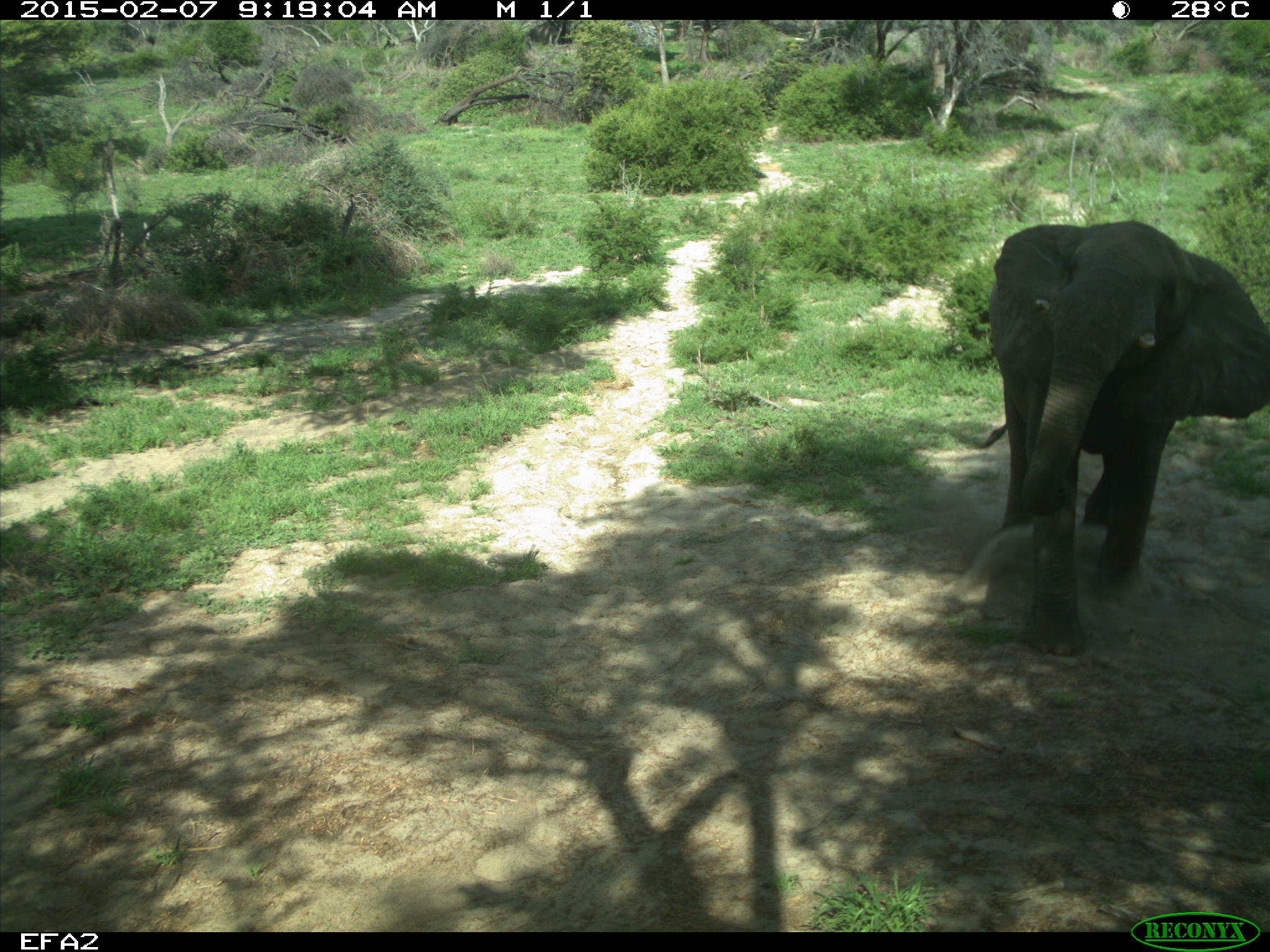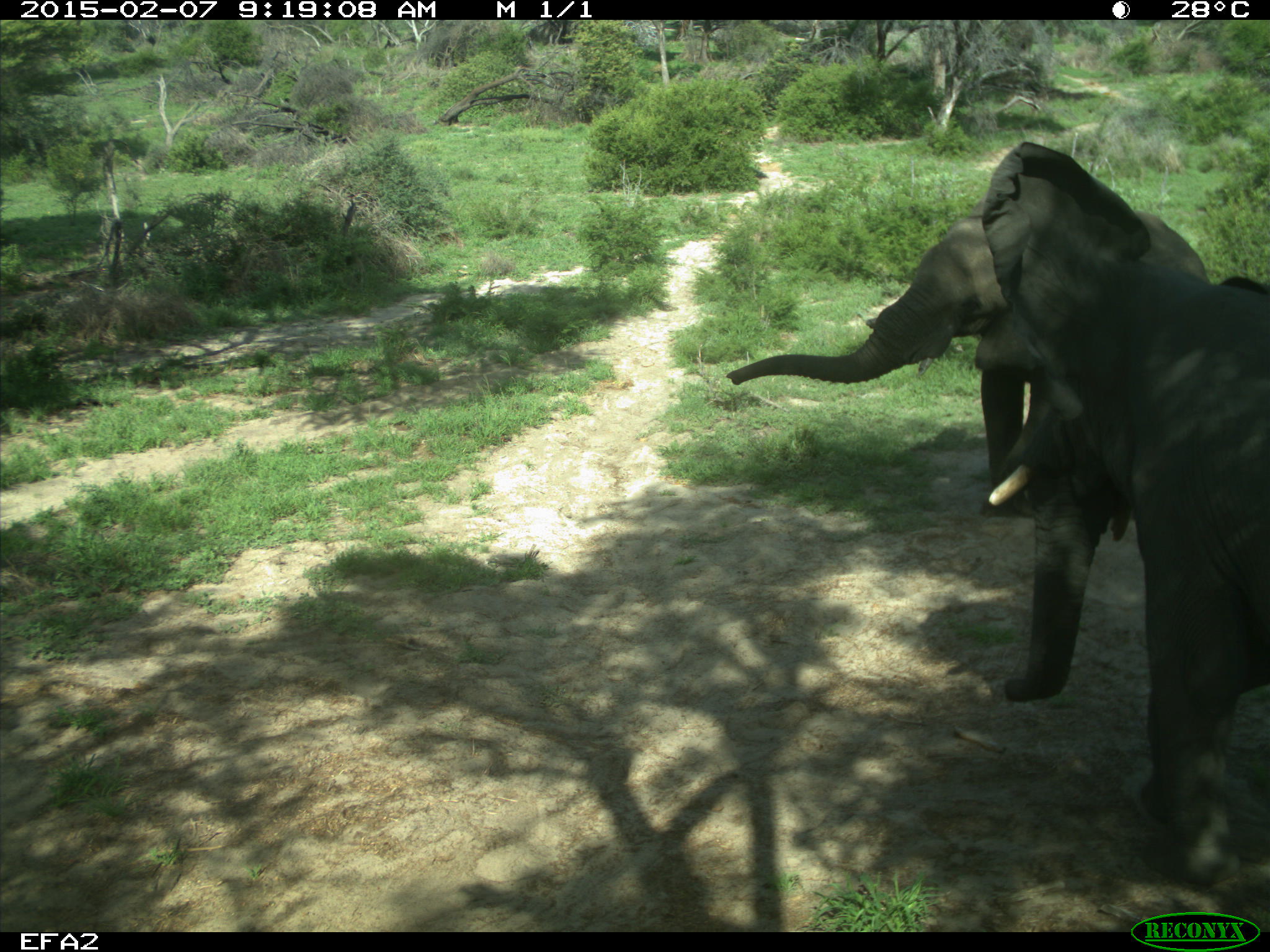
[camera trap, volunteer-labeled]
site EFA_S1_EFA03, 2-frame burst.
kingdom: Animalia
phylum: Chordata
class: Mammalia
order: Proboscidea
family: Elephantidae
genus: Loxodonta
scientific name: Loxodonta africana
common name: african bush elephant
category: elephant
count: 2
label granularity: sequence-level